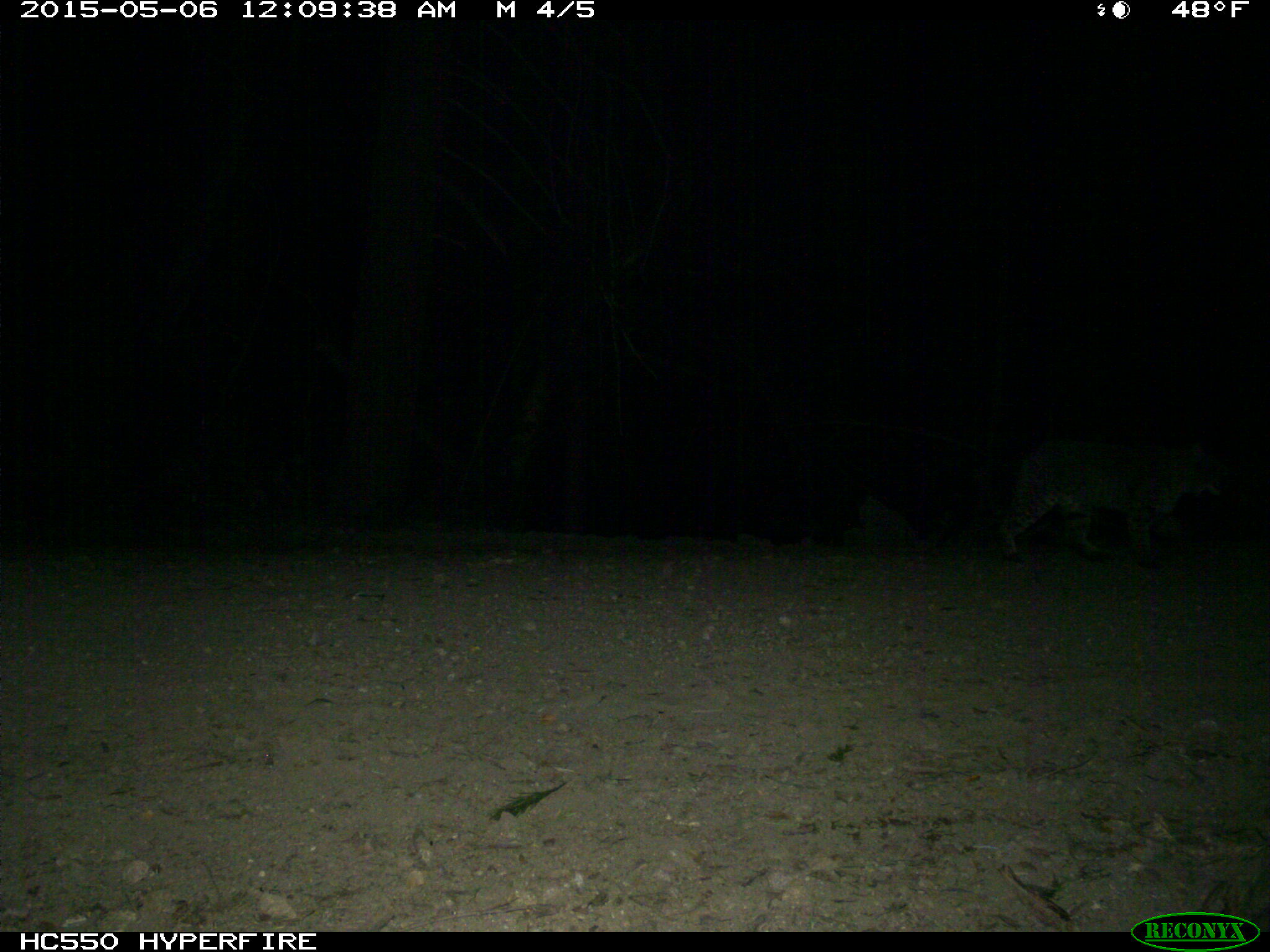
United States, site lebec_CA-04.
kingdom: Animalia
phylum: Chordata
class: Mammalia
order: Carnivora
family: Felidae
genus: Lynx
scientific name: Lynx rufus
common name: bobcat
Lynx rufus (bobcat).